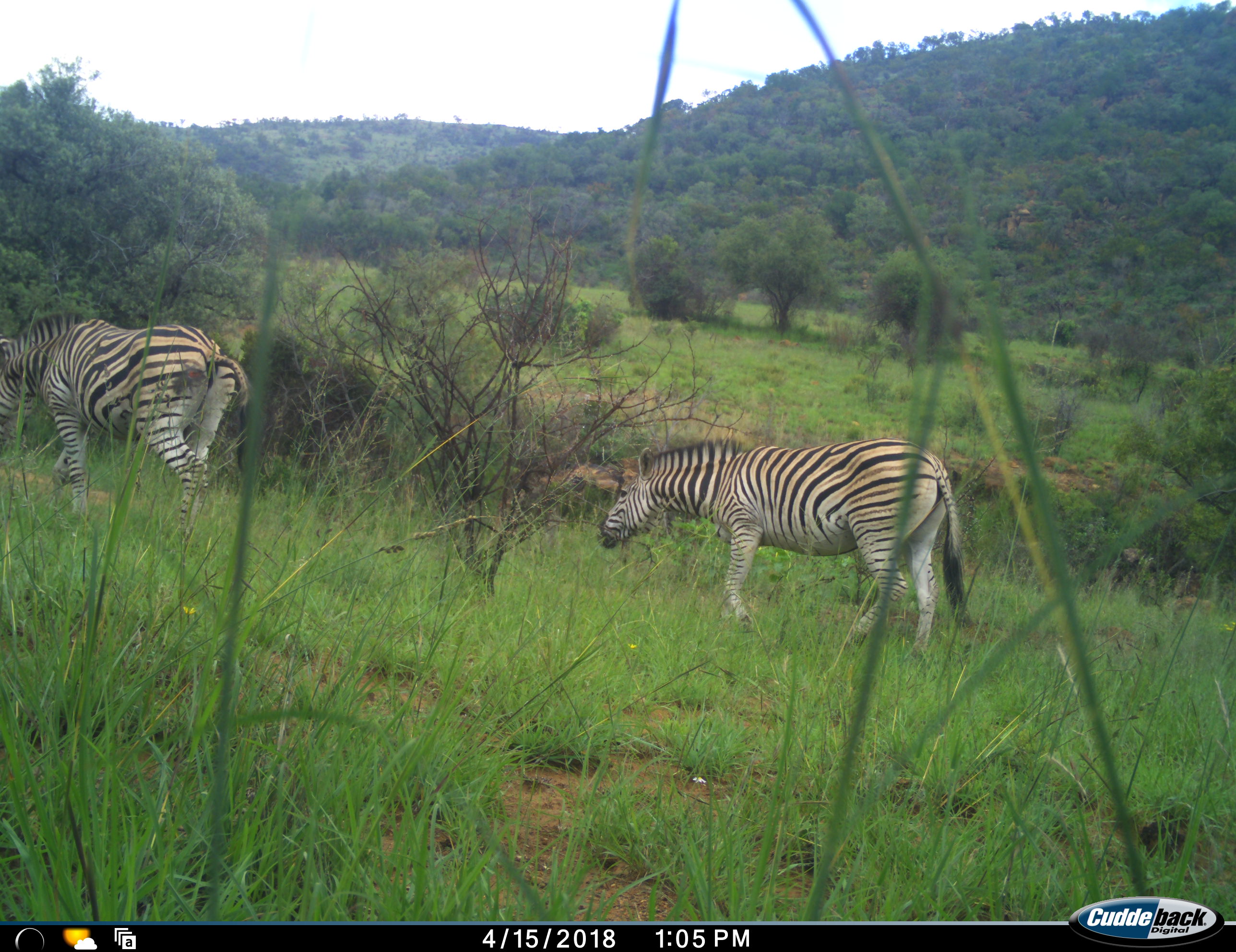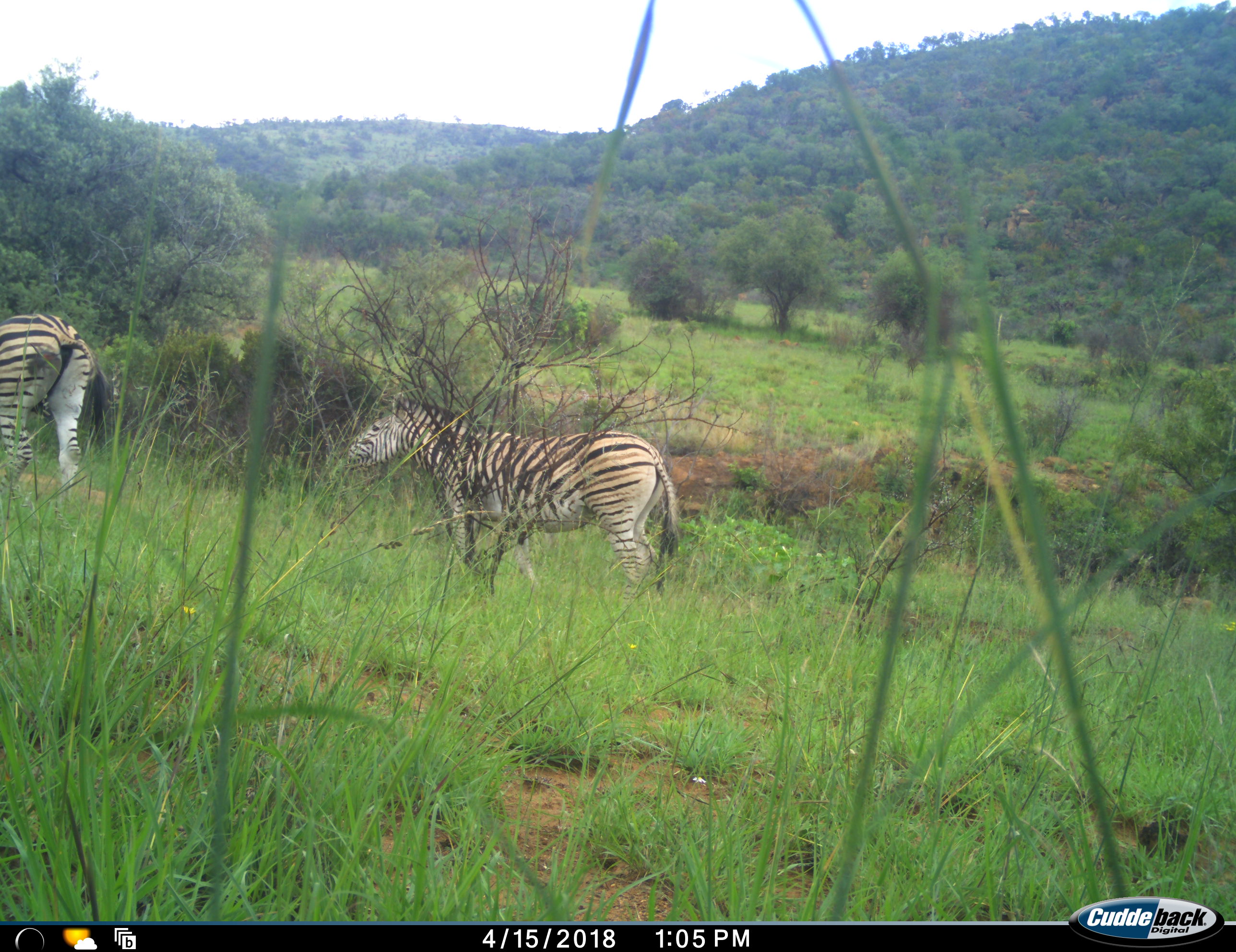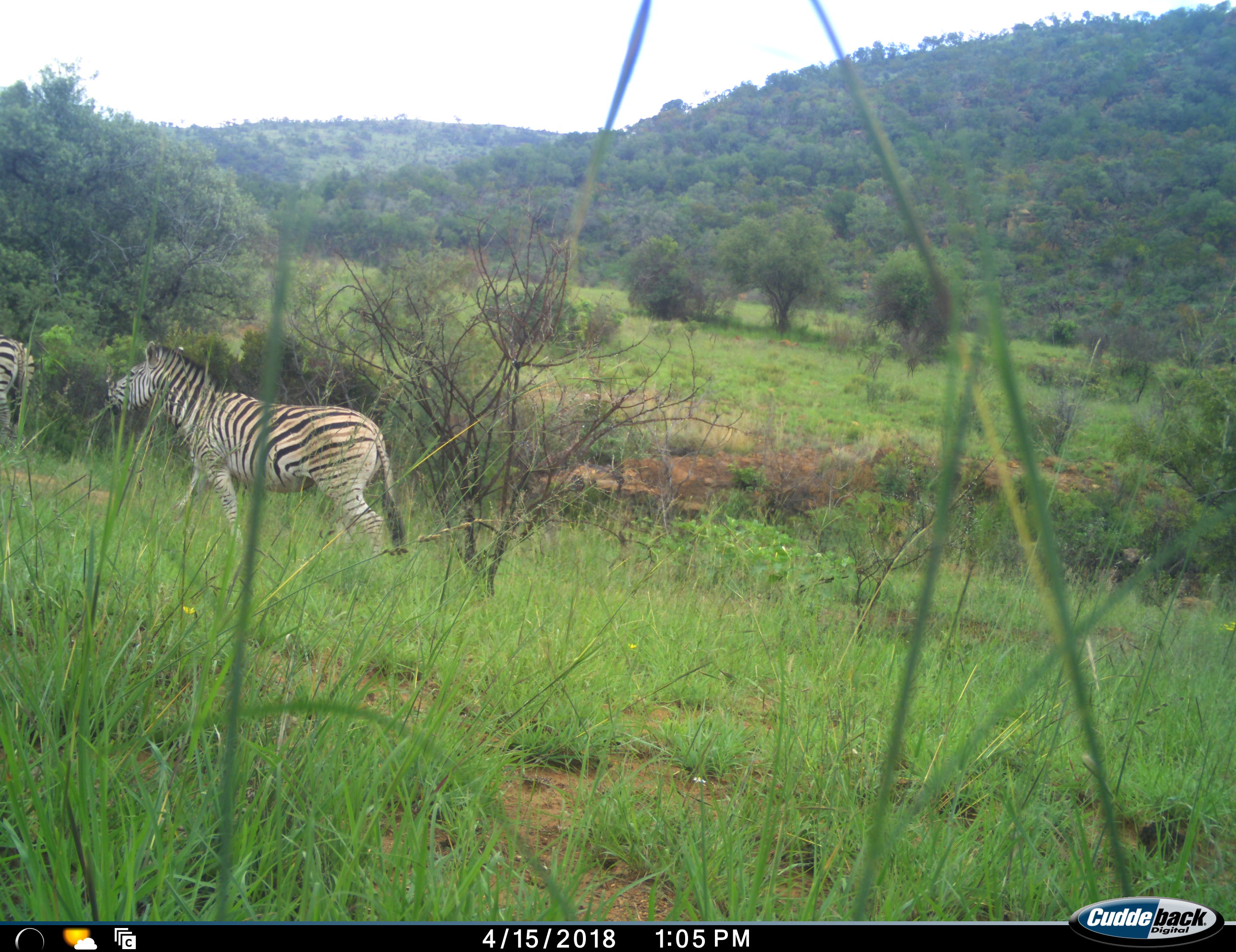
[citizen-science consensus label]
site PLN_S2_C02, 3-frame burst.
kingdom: Animalia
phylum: Chordata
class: Mammalia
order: Perissodactyla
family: Equidae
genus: Equus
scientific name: Equus quagga burchellii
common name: burchell's zebra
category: zebraburchells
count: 2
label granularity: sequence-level